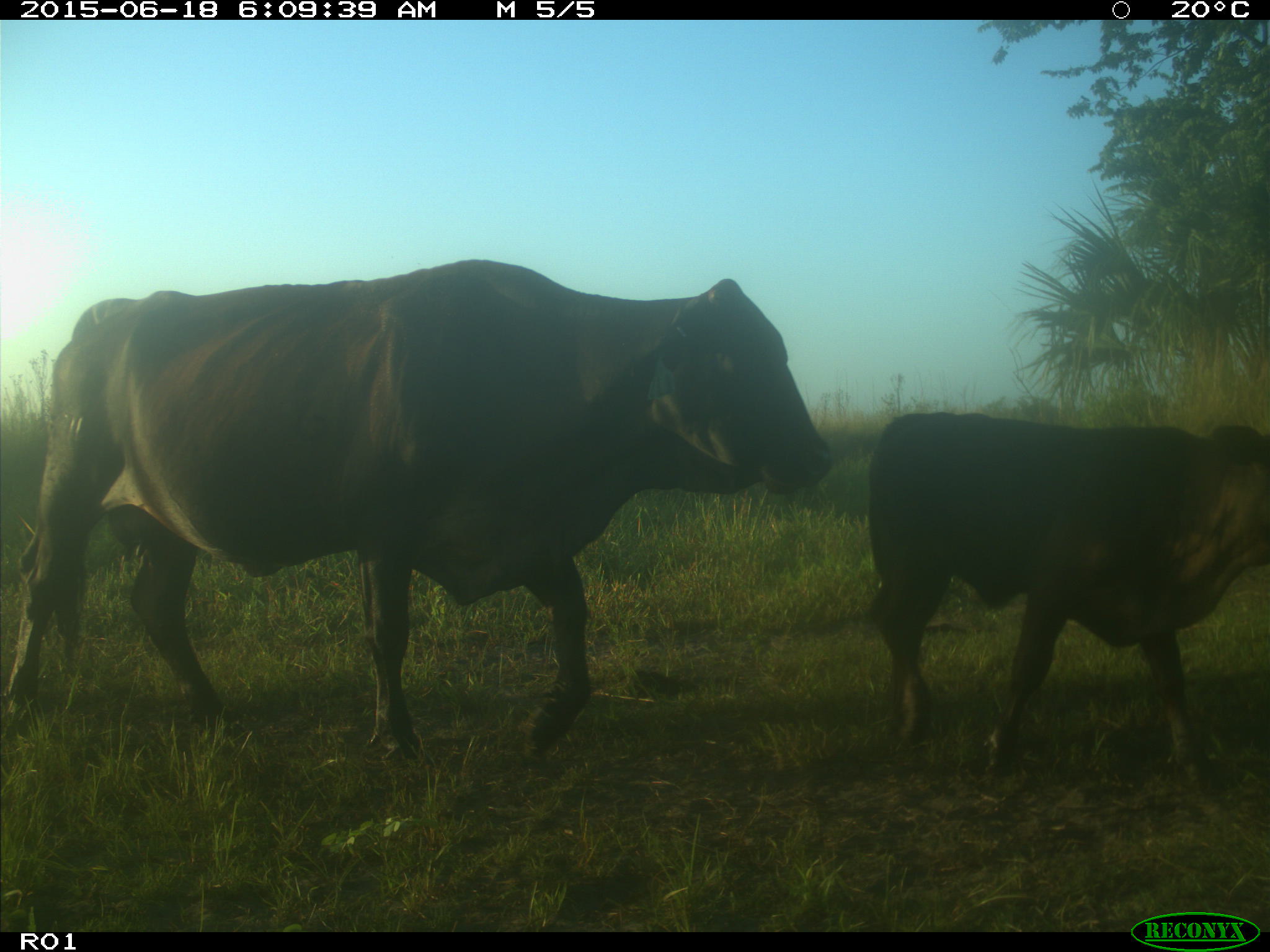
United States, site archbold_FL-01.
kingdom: Animalia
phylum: Chordata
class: Mammalia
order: Artiodactyla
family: Bovidae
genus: Bos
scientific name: Bos taurus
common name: domestic cow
Bos taurus (domestic cow).